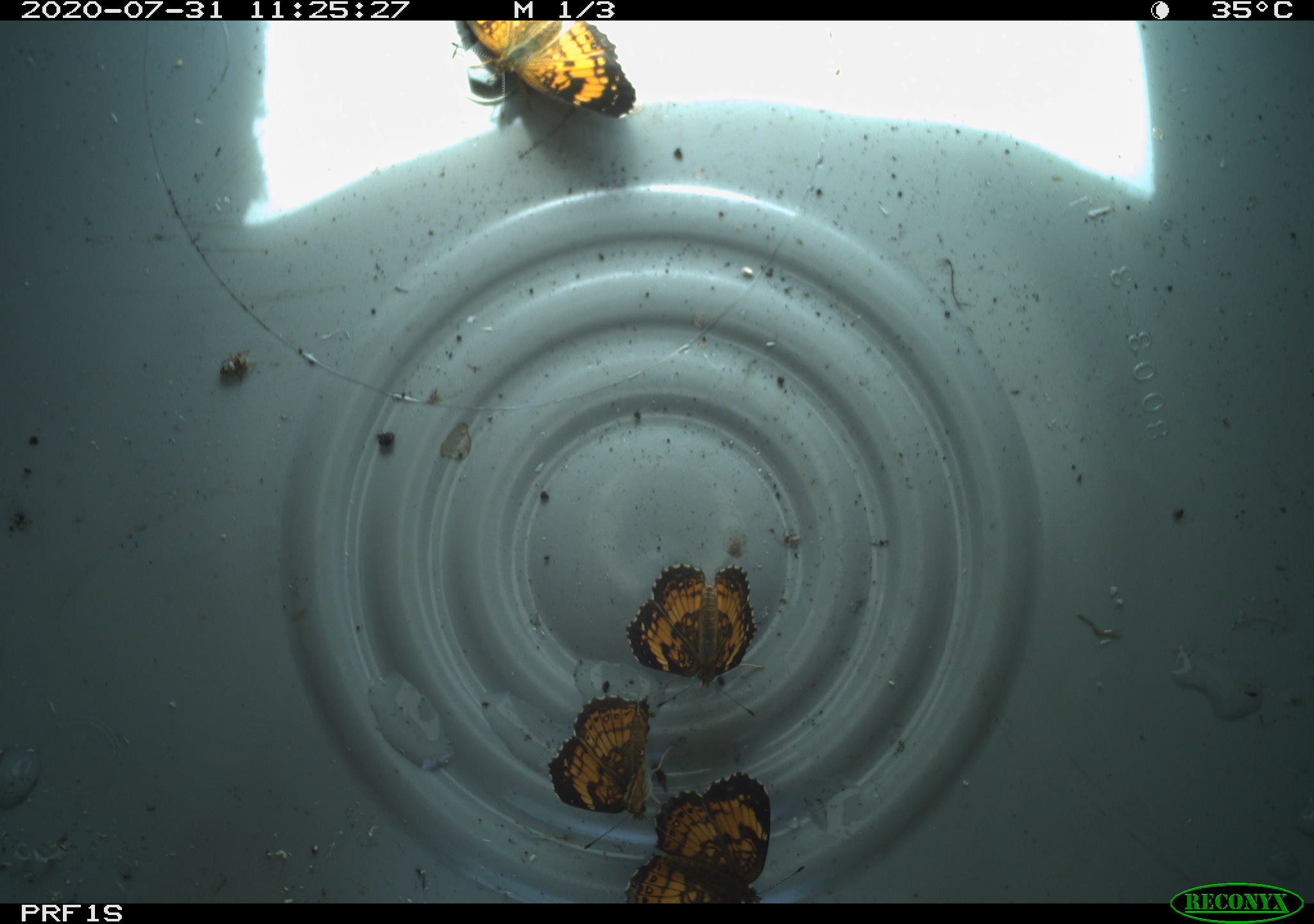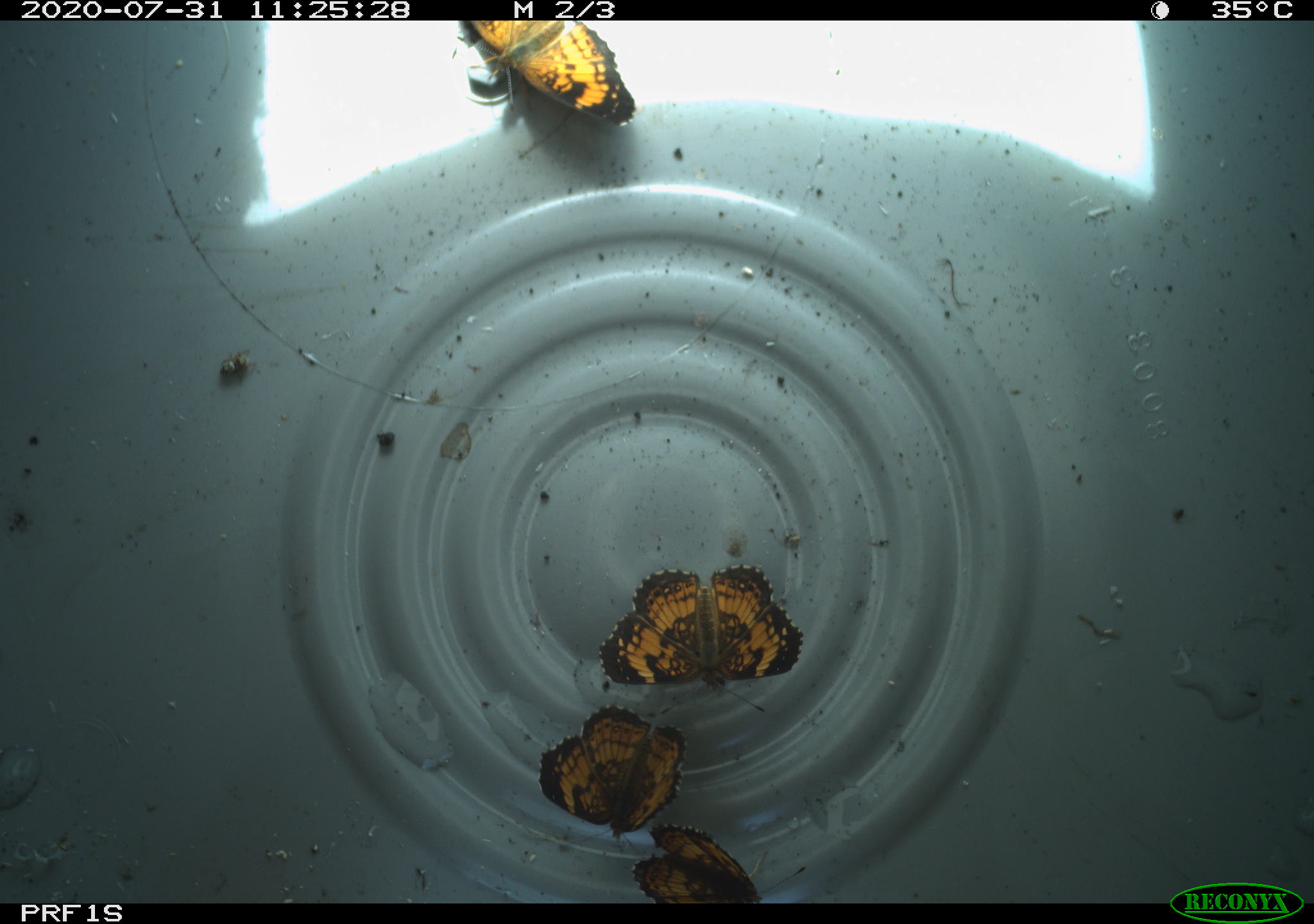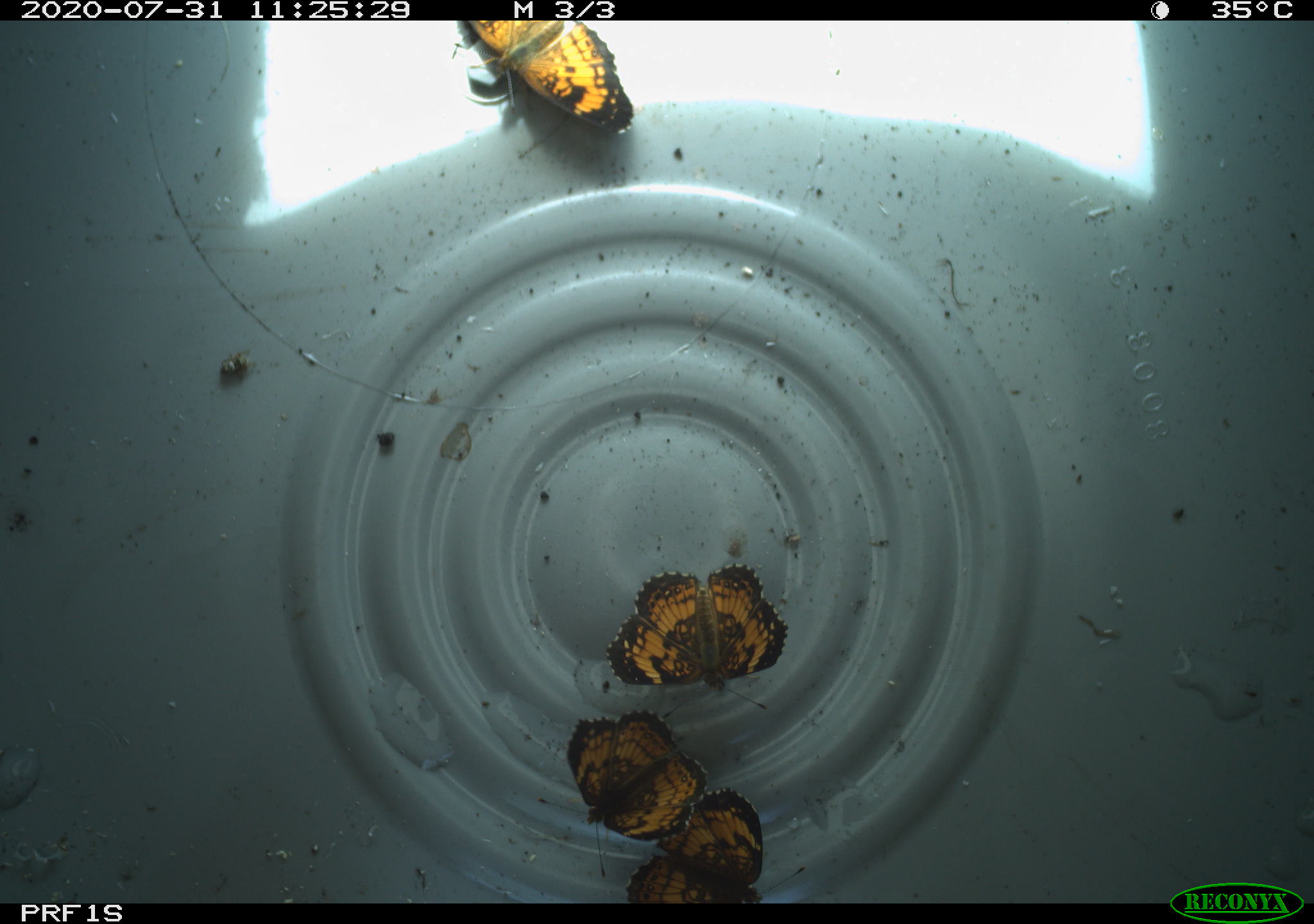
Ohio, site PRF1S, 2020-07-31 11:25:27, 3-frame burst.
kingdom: Animalia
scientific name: Animalia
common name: animal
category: invertebrate